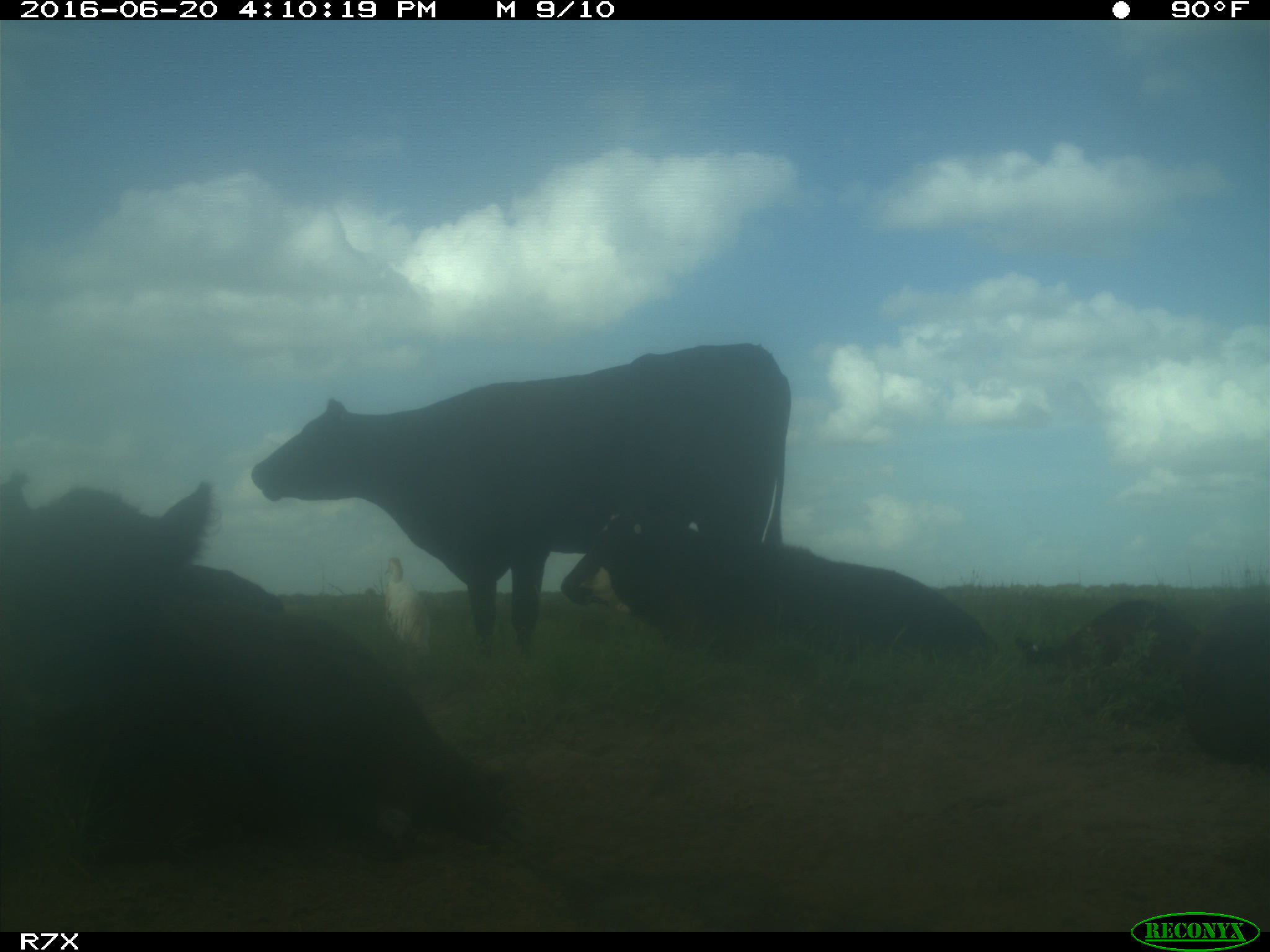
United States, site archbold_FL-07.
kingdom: Animalia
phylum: Chordata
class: Mammalia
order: Artiodactyla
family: Bovidae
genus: Bos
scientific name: Bos taurus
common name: domestic cow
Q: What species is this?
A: Bos taurus (domestic cow).